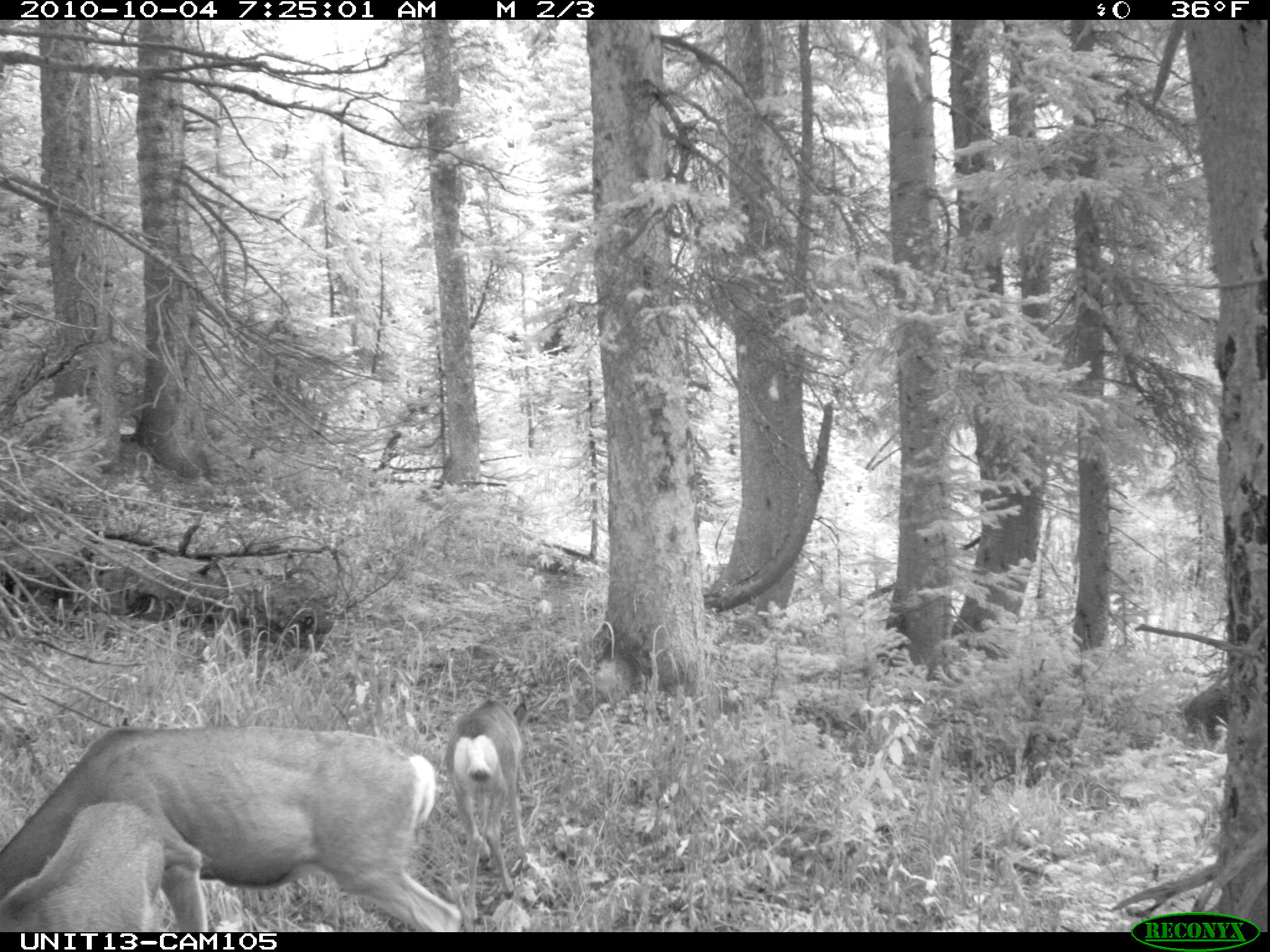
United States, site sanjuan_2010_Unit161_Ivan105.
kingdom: Animalia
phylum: Chordata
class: Mammalia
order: Artiodactyla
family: Cervidae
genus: Odocoileus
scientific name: Odocoileus hemionus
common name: mule deer